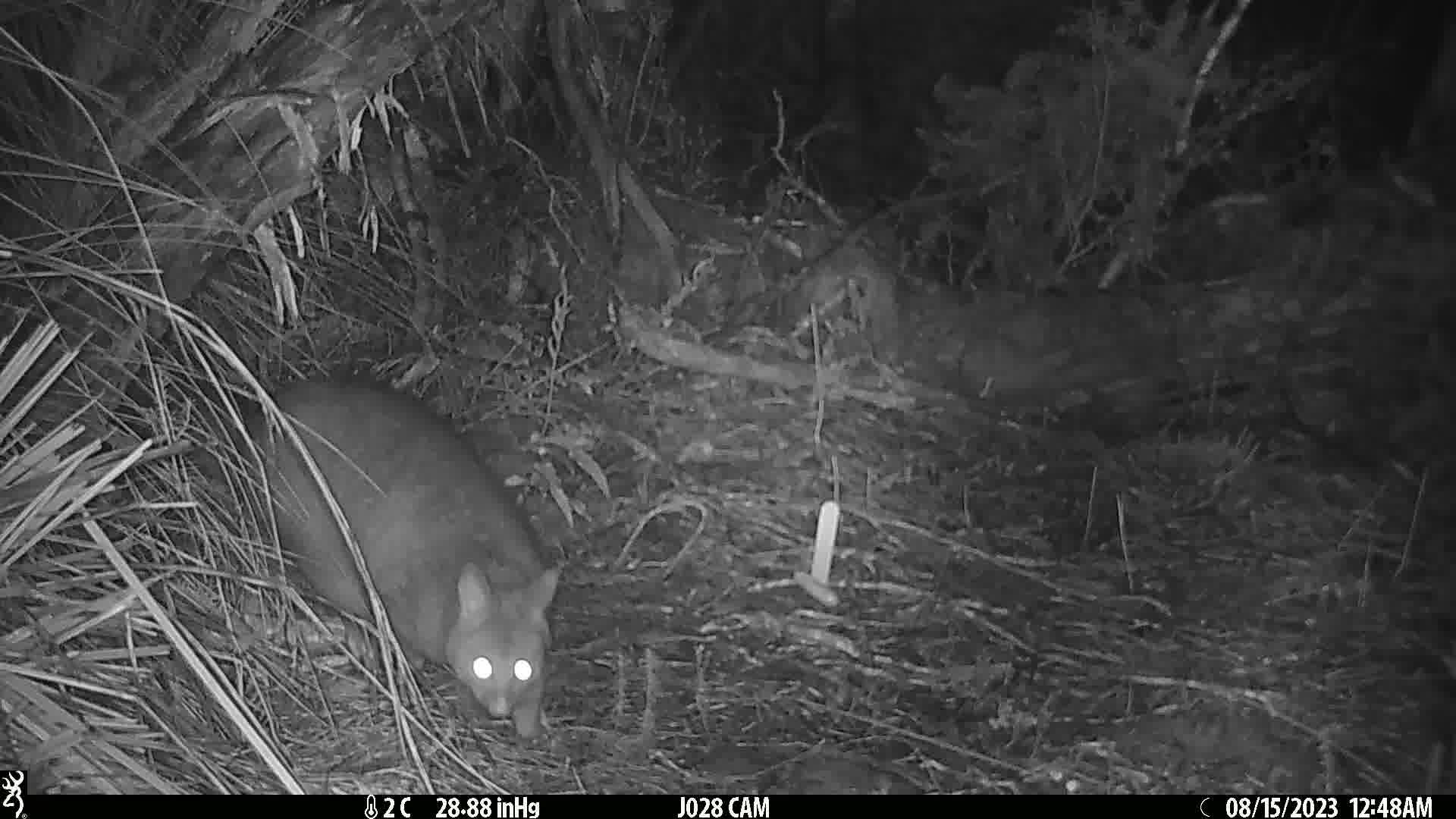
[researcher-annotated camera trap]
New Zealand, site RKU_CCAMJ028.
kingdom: Animalia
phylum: Chordata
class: Mammalia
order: Diprotodontia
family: Phalangeridae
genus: Trichosurus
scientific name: Trichosurus vulpecula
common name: common brushtail possum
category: possum